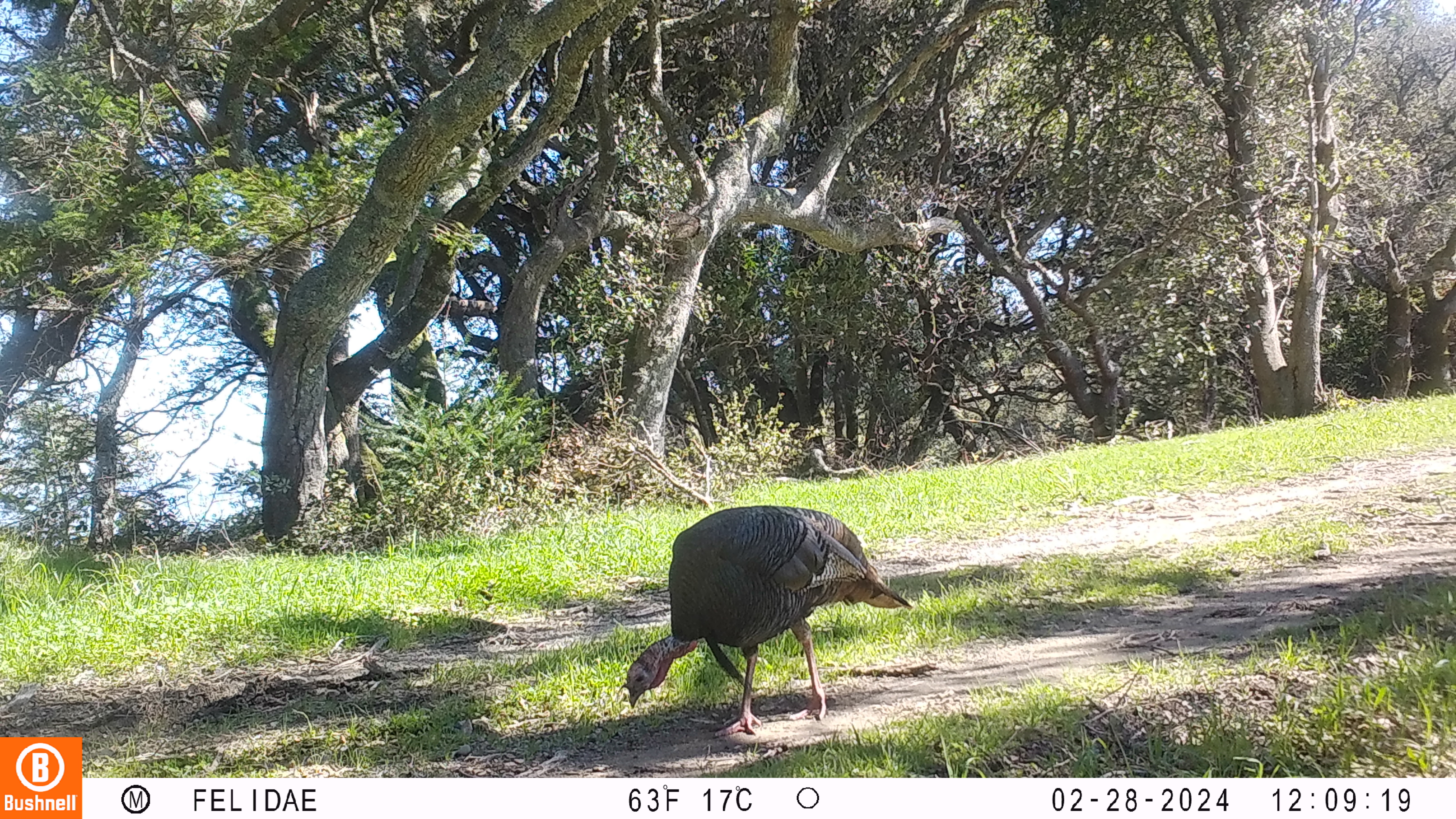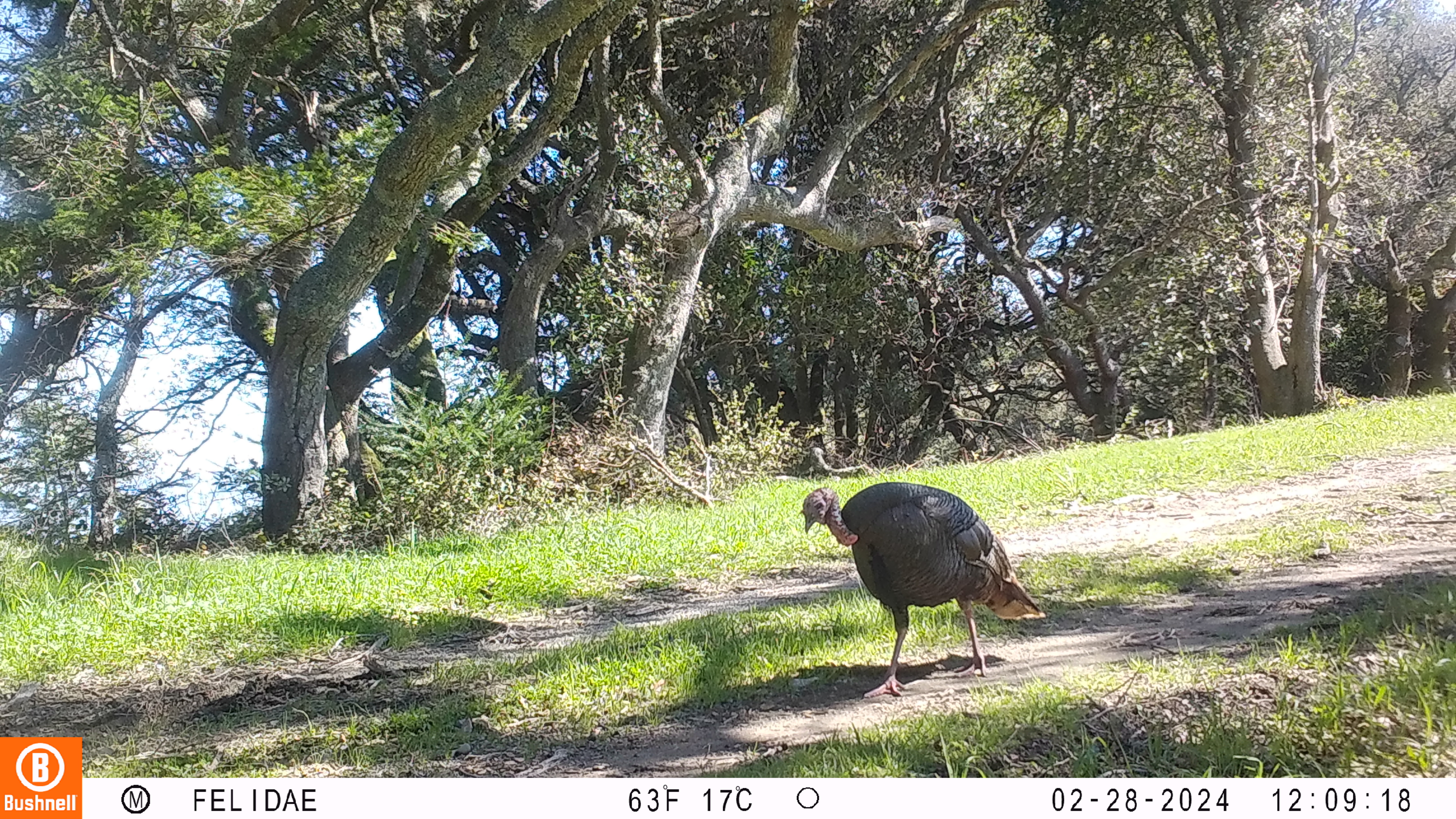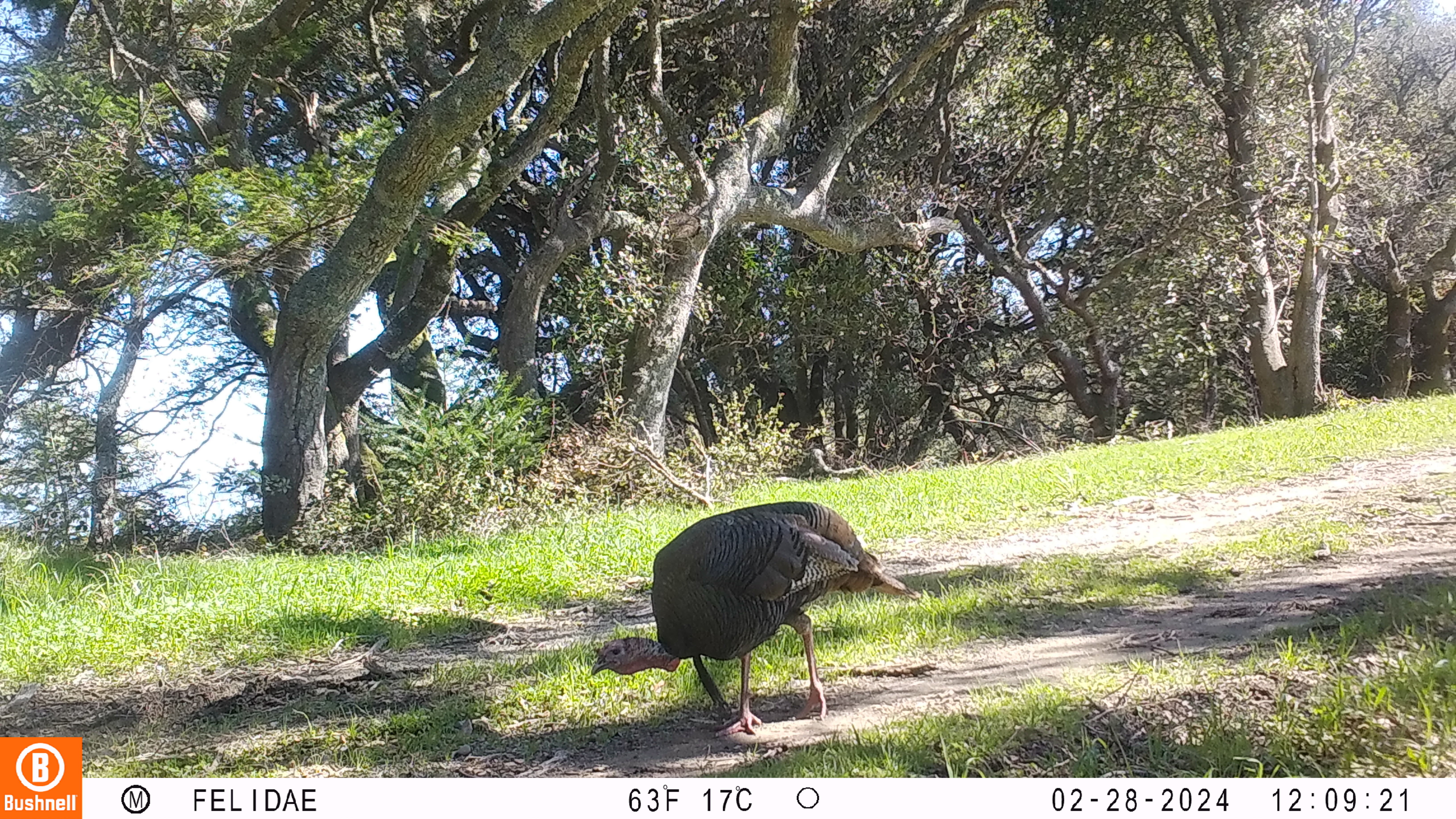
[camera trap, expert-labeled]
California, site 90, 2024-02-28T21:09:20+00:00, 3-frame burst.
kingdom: Animalia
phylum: Chordata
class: Aves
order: Galliformes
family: Phasianidae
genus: Meleagris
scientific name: Meleagris gallopavo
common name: turkey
Turkey (Meleagris gallopavo).